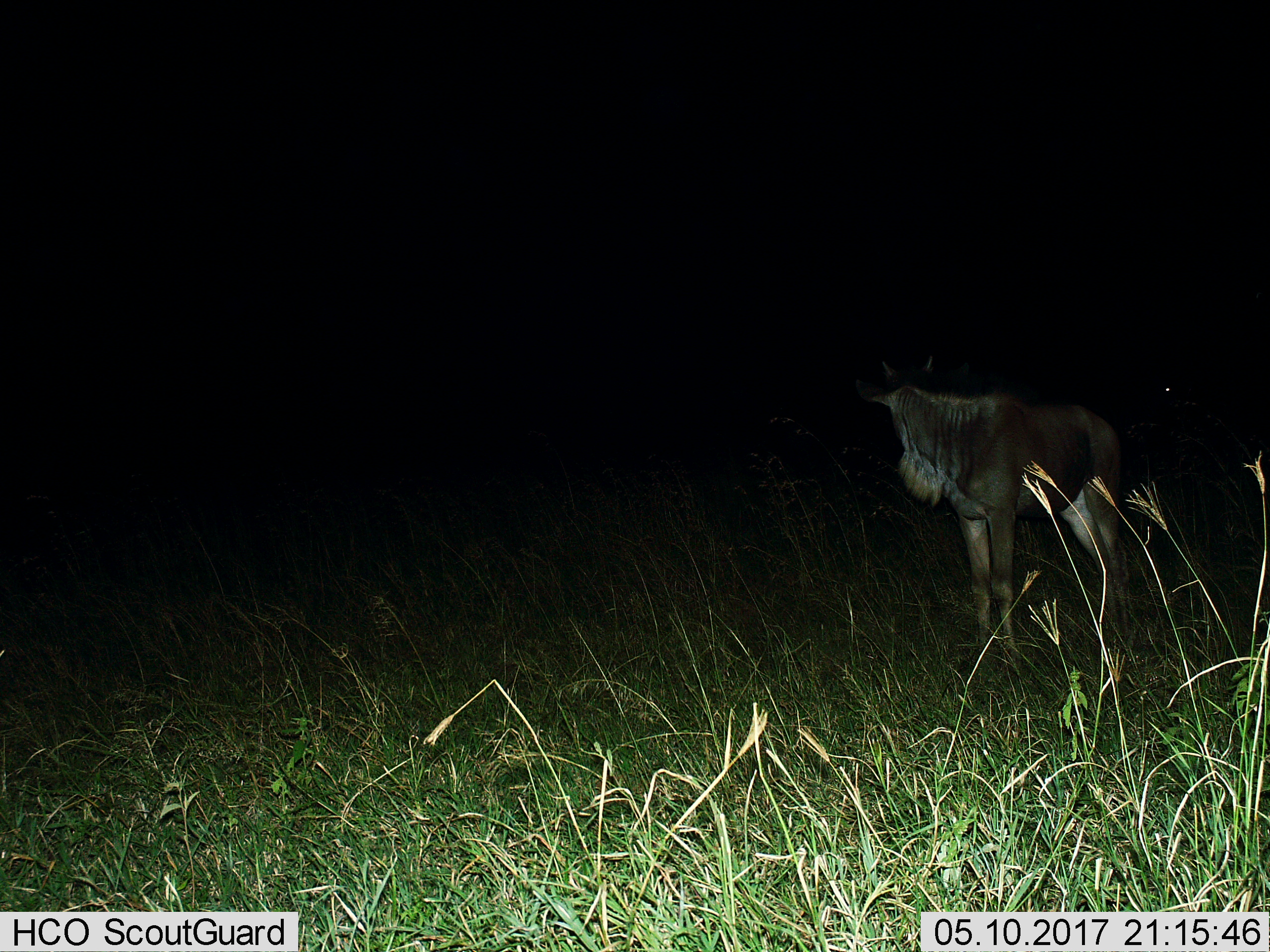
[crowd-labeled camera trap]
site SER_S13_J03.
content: unidentified animal